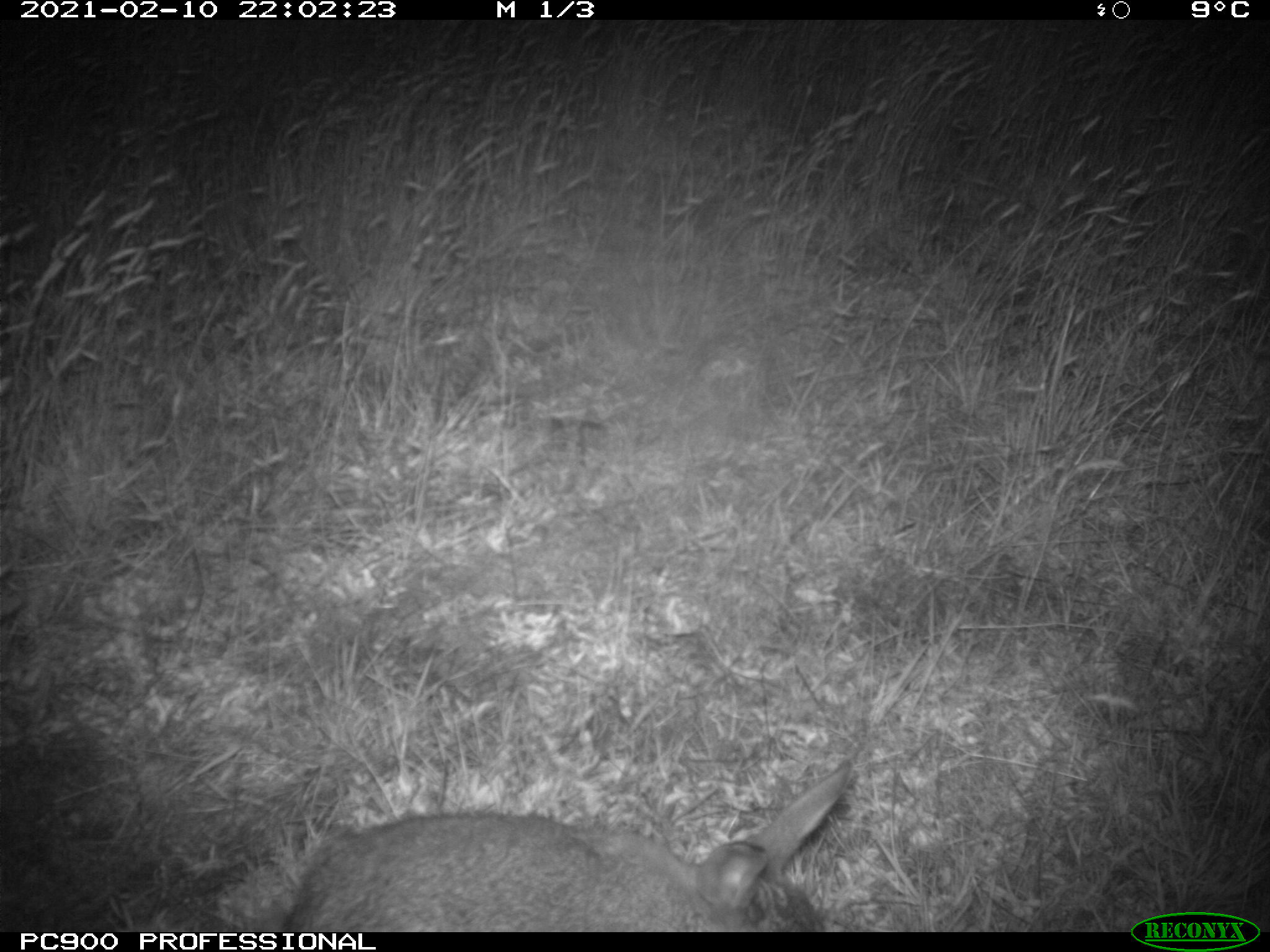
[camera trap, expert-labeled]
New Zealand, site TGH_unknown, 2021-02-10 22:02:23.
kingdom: Animalia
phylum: Chordata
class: Mammalia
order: Lagomorpha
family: Leporidae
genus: Oryctolagus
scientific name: Oryctolagus cuniculus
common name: european rabbit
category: rabbit